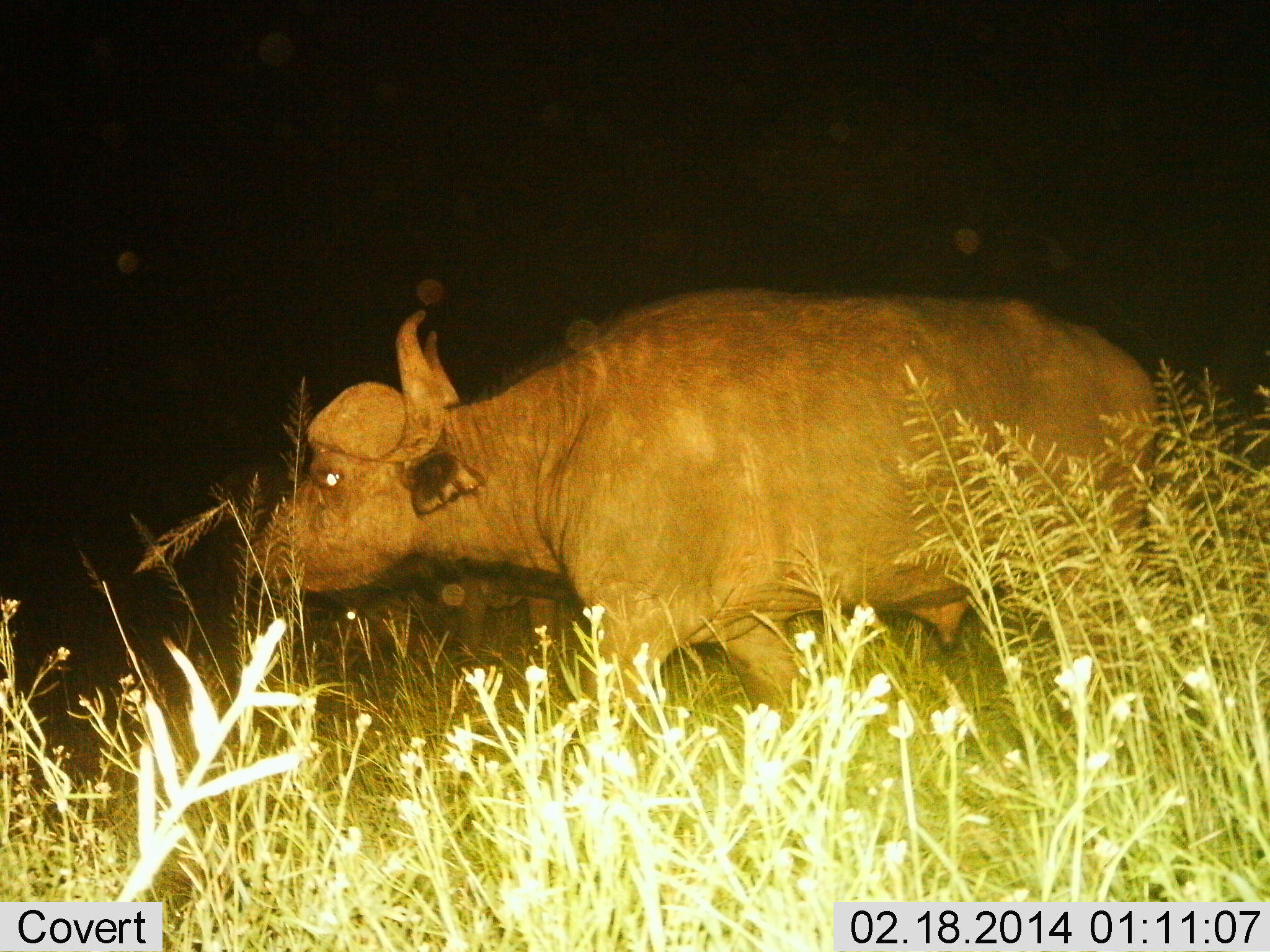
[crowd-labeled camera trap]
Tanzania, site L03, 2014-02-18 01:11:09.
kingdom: Animalia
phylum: Chordata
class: Mammalia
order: Artiodactyla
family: Bovidae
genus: Syncerus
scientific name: Syncerus caffer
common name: cape buffalo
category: buffalo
Buffalo (cape buffalo) (Syncerus caffer), count 1. Behavior (volunteer vote fractions): standing 20%, resting 0%, moving 80%, interacting 0%. Young present (vote fraction): 0%. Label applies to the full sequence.